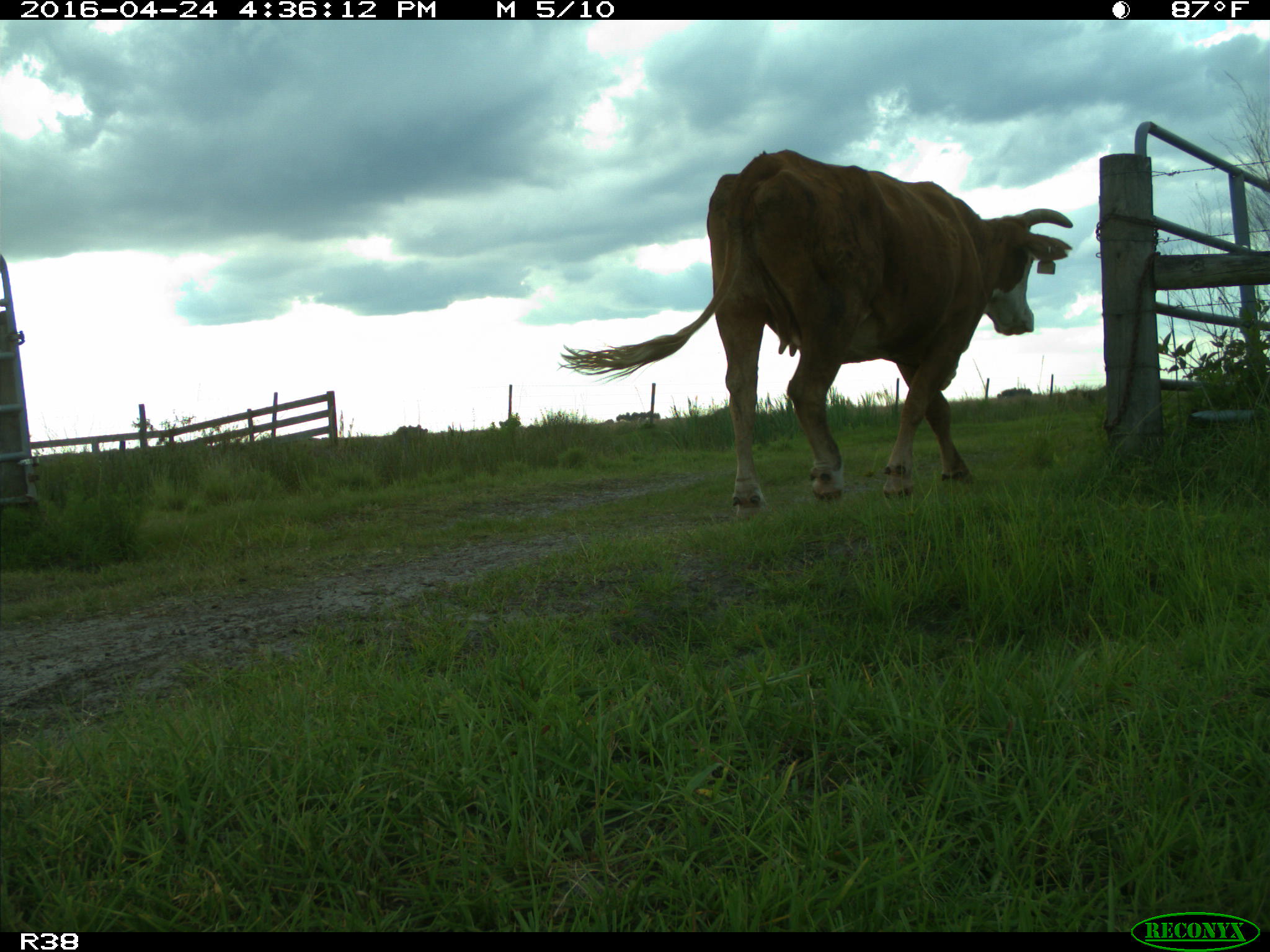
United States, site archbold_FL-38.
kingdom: Animalia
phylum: Chordata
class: Mammalia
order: Artiodactyla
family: Bovidae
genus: Bos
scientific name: Bos taurus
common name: domestic cow